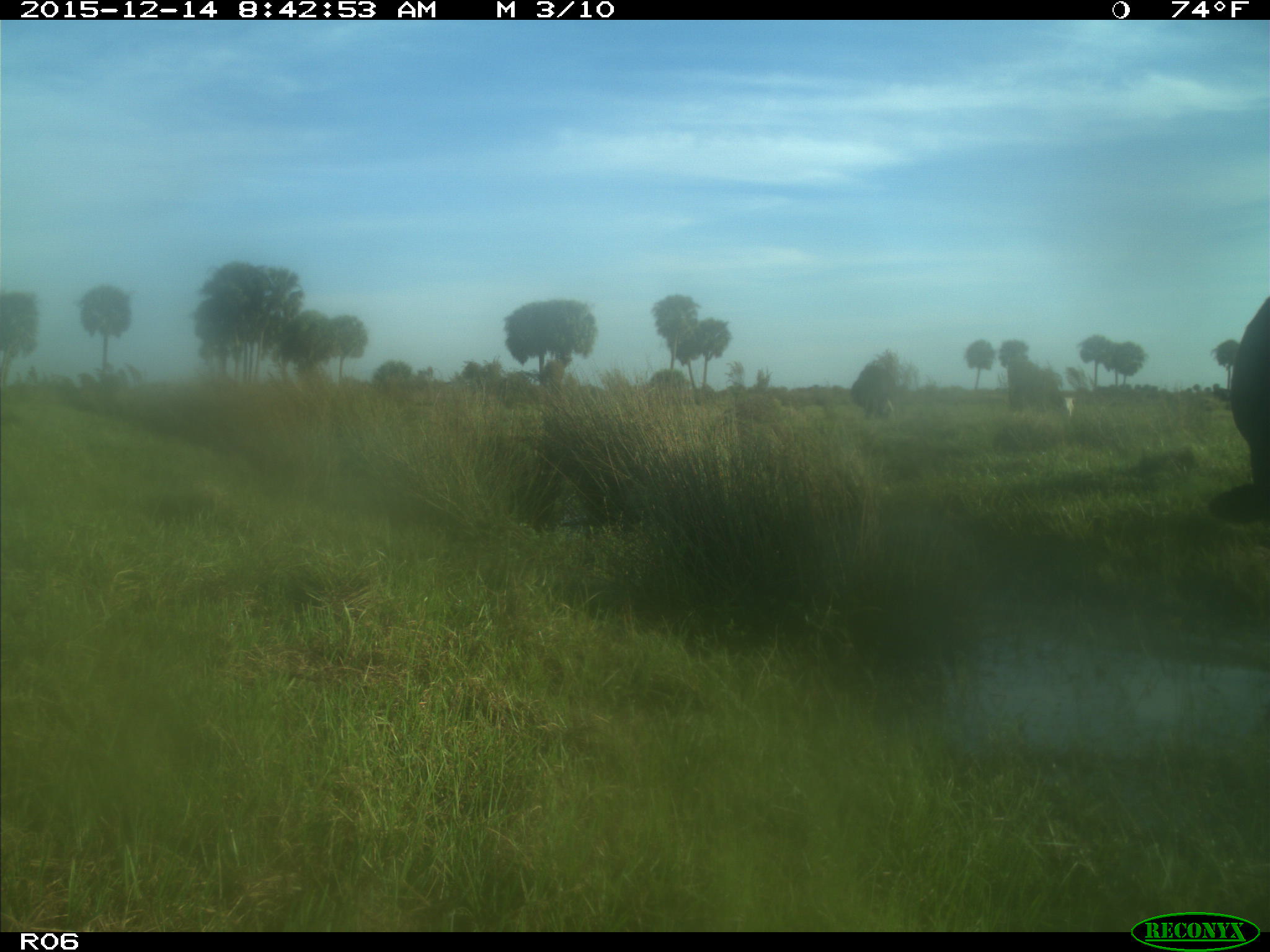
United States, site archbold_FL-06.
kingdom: Animalia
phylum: Chordata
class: Mammalia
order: Artiodactyla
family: Bovidae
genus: Bos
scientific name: Bos taurus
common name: domestic cow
Bos taurus (domestic cow).